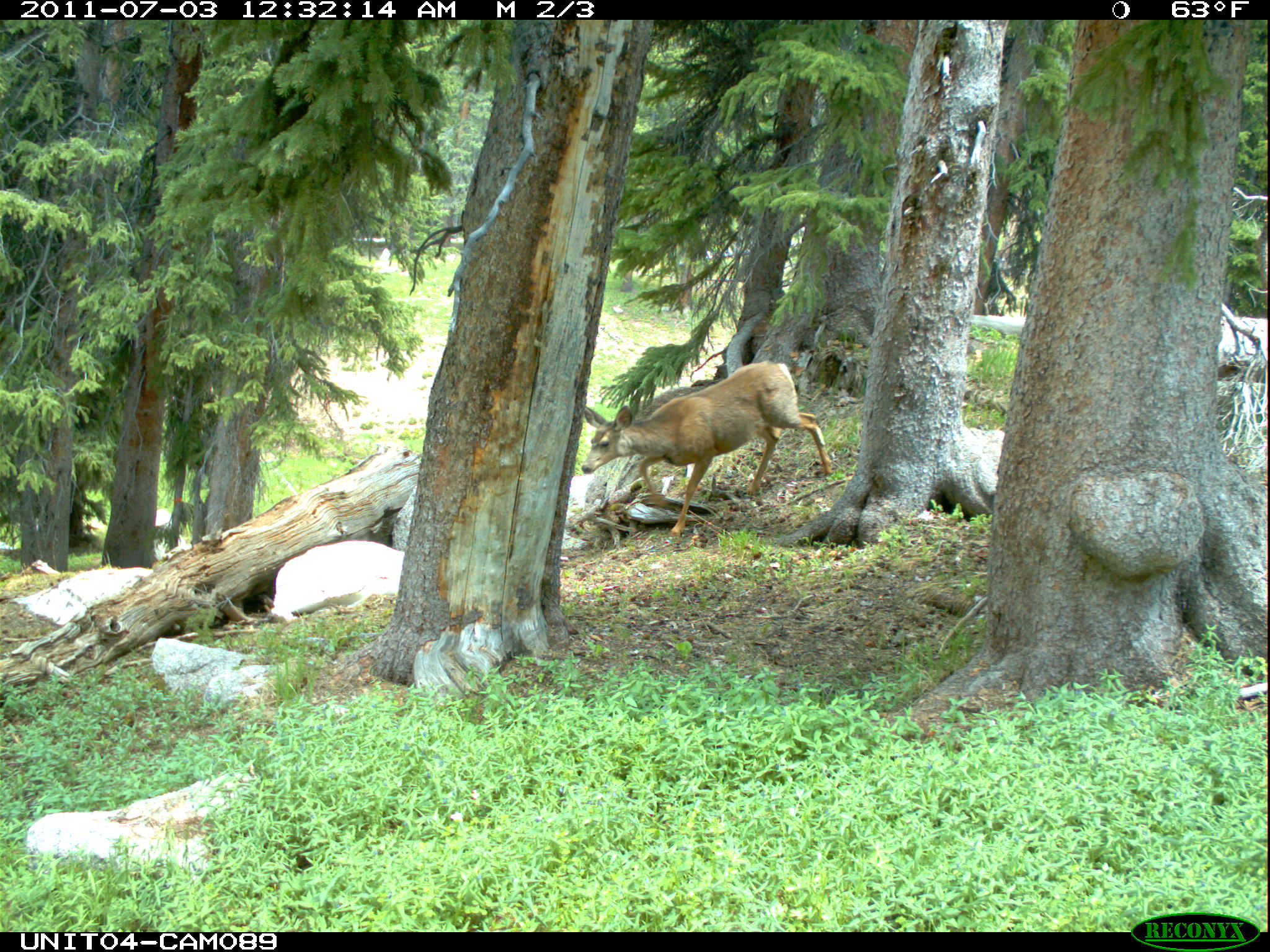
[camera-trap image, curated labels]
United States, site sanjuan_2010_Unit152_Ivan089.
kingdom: Animalia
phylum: Chordata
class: Mammalia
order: Artiodactyla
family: Cervidae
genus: Odocoileus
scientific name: Odocoileus hemionus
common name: mule deer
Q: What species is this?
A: Odocoileus hemionus (mule deer).